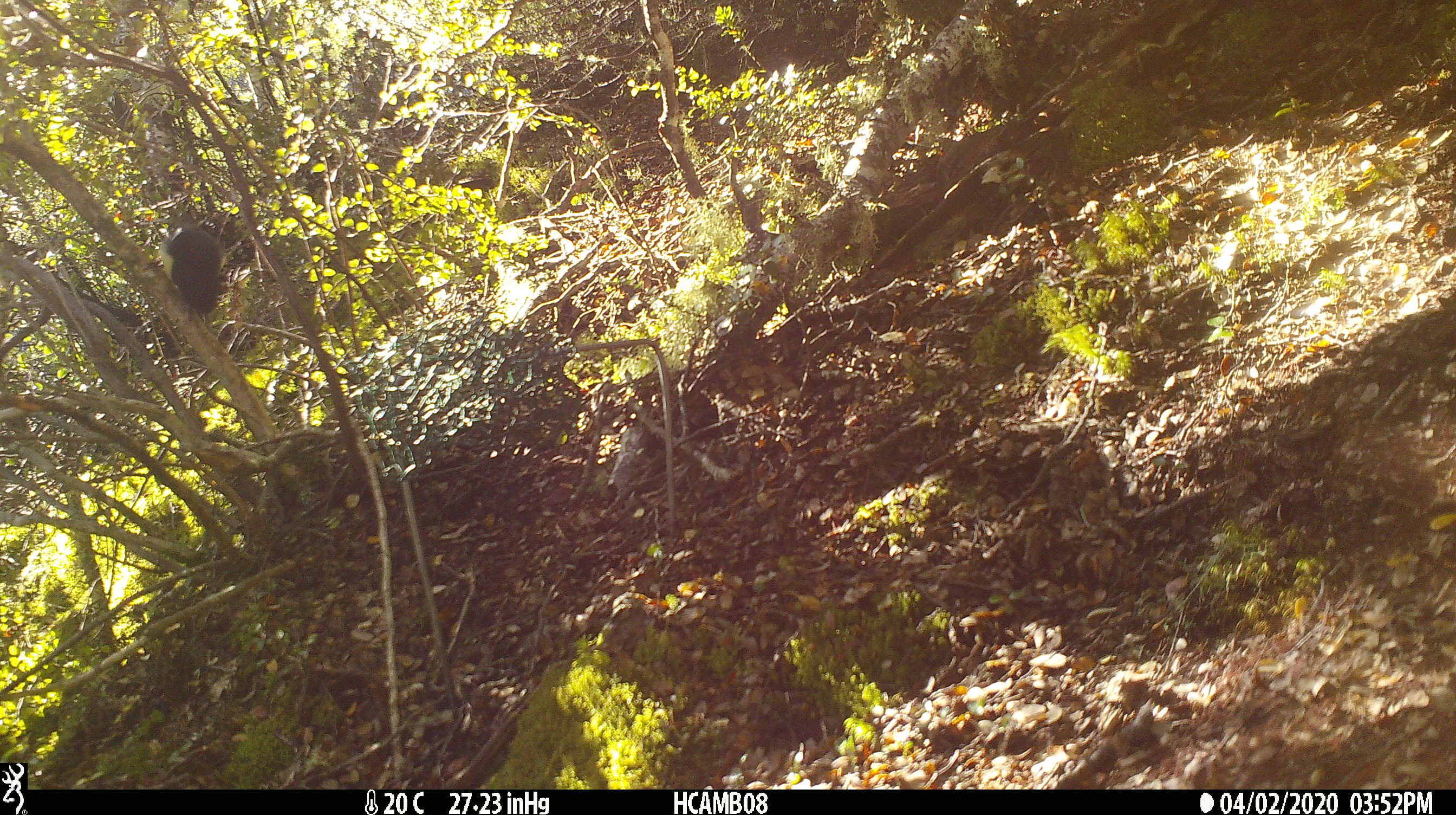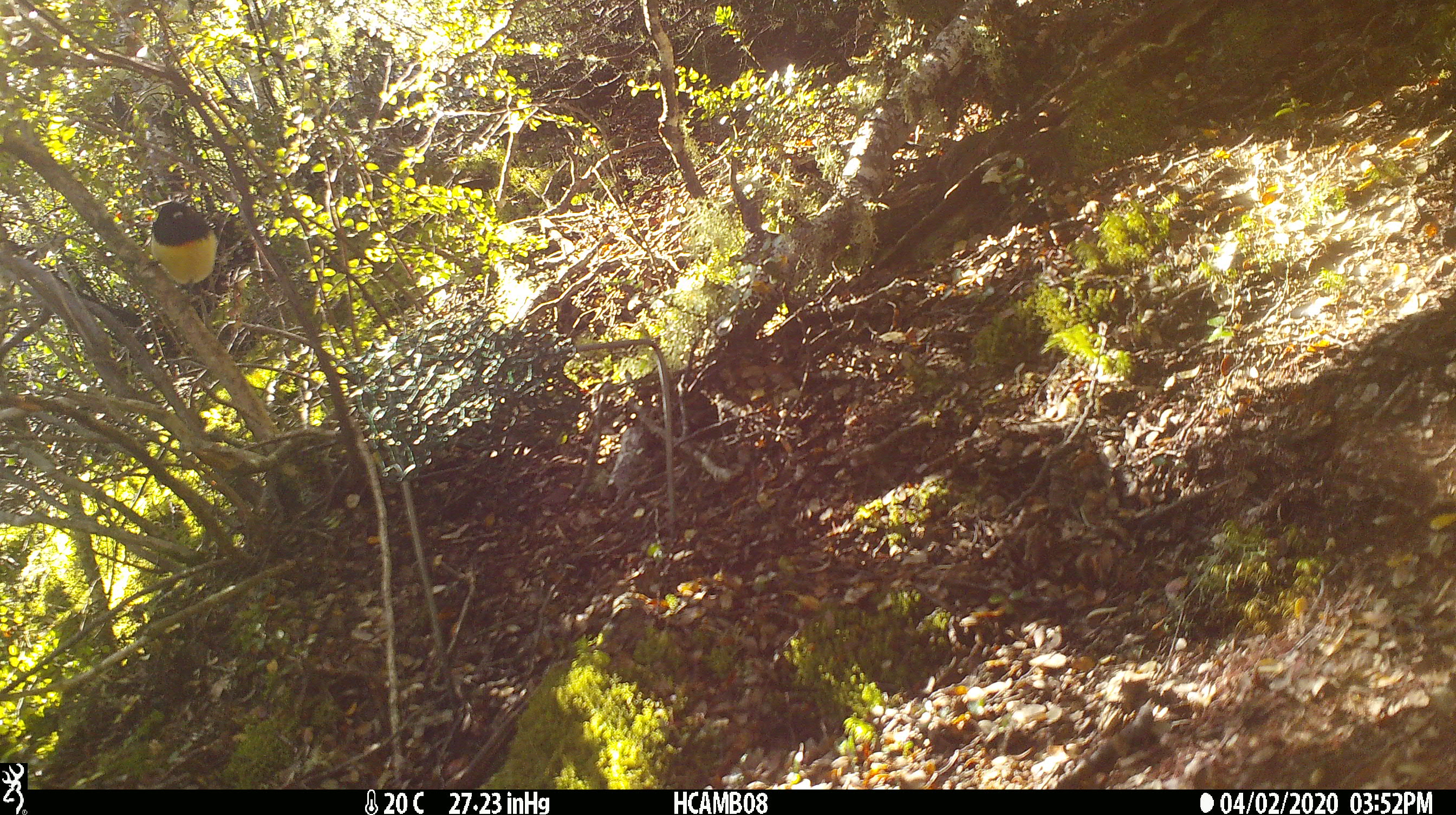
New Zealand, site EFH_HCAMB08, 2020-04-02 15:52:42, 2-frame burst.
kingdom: Animalia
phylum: Chordata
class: Aves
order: Passeriformes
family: Petroicidae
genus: Petroica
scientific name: Petroica macrocephala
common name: tomtit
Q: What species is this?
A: Tomtit (Petroica macrocephala).